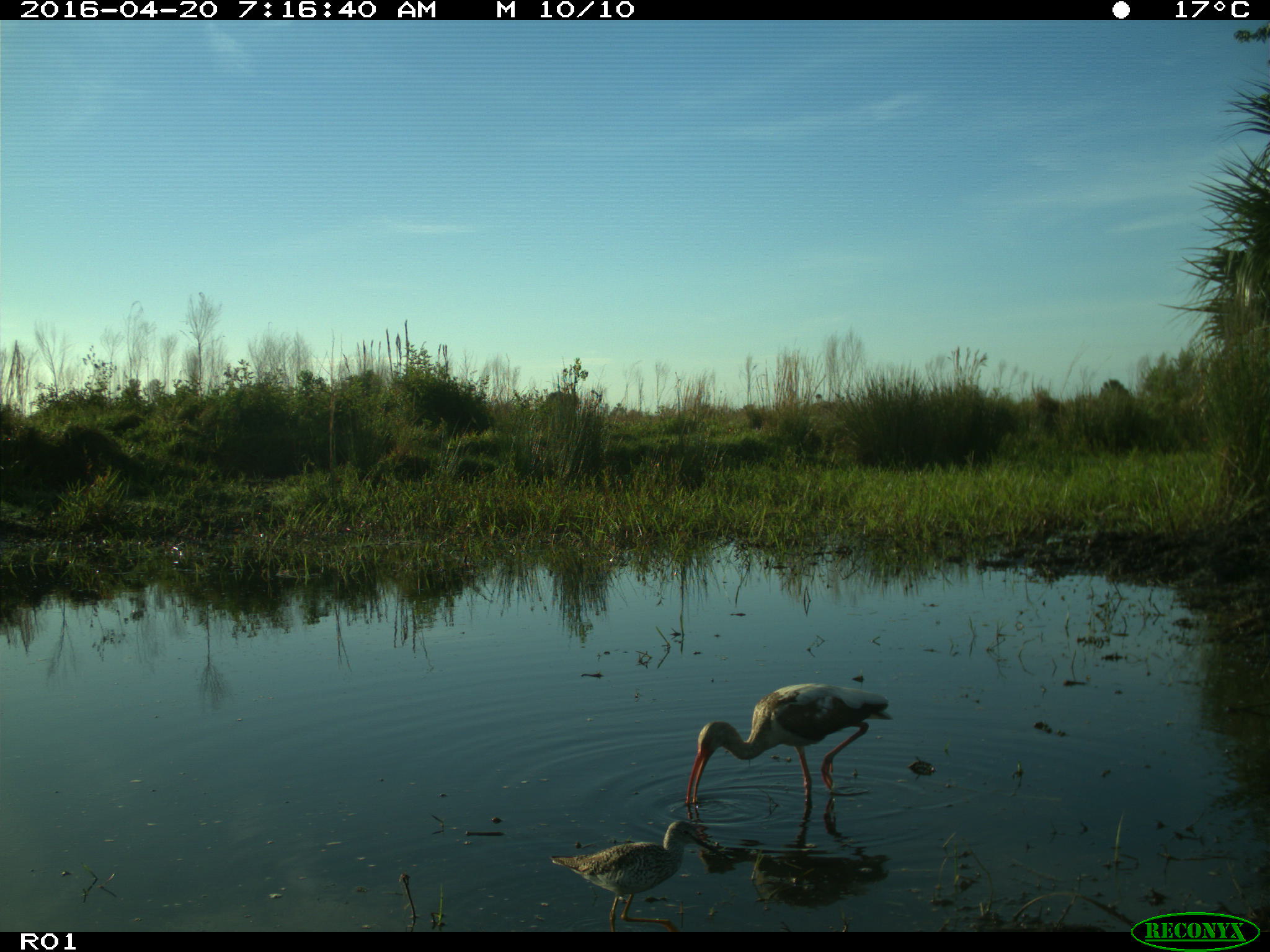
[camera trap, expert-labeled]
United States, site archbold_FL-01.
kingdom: Animalia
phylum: Chordata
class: Aves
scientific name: Aves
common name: birds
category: unidentified bird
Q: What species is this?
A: Unidentified bird (birds) (Aves).